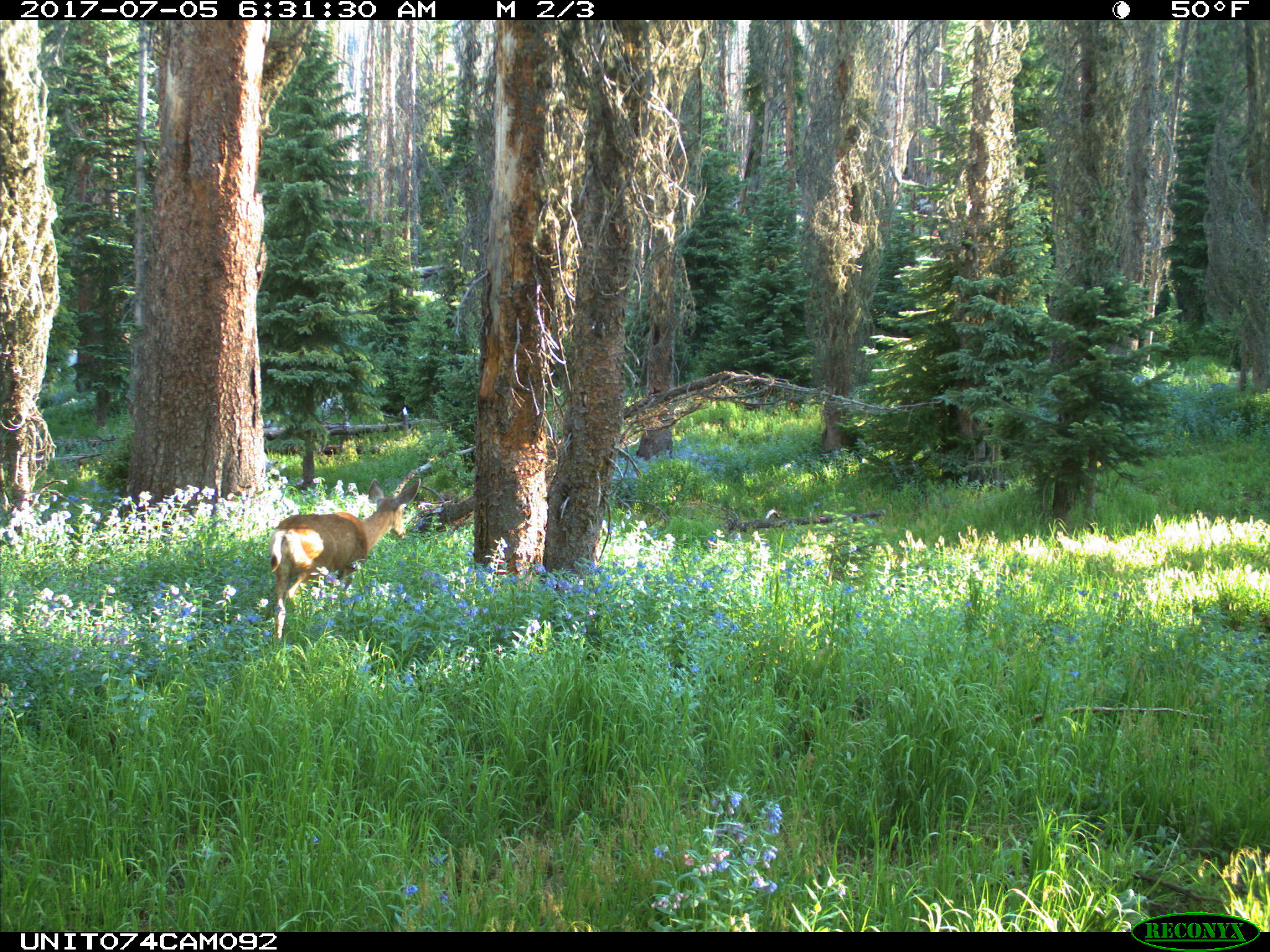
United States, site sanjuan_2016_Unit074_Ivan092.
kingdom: Animalia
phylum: Chordata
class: Mammalia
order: Artiodactyla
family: Cervidae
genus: Odocoileus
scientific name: Odocoileus hemionus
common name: mule deer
Odocoileus hemionus (mule deer).